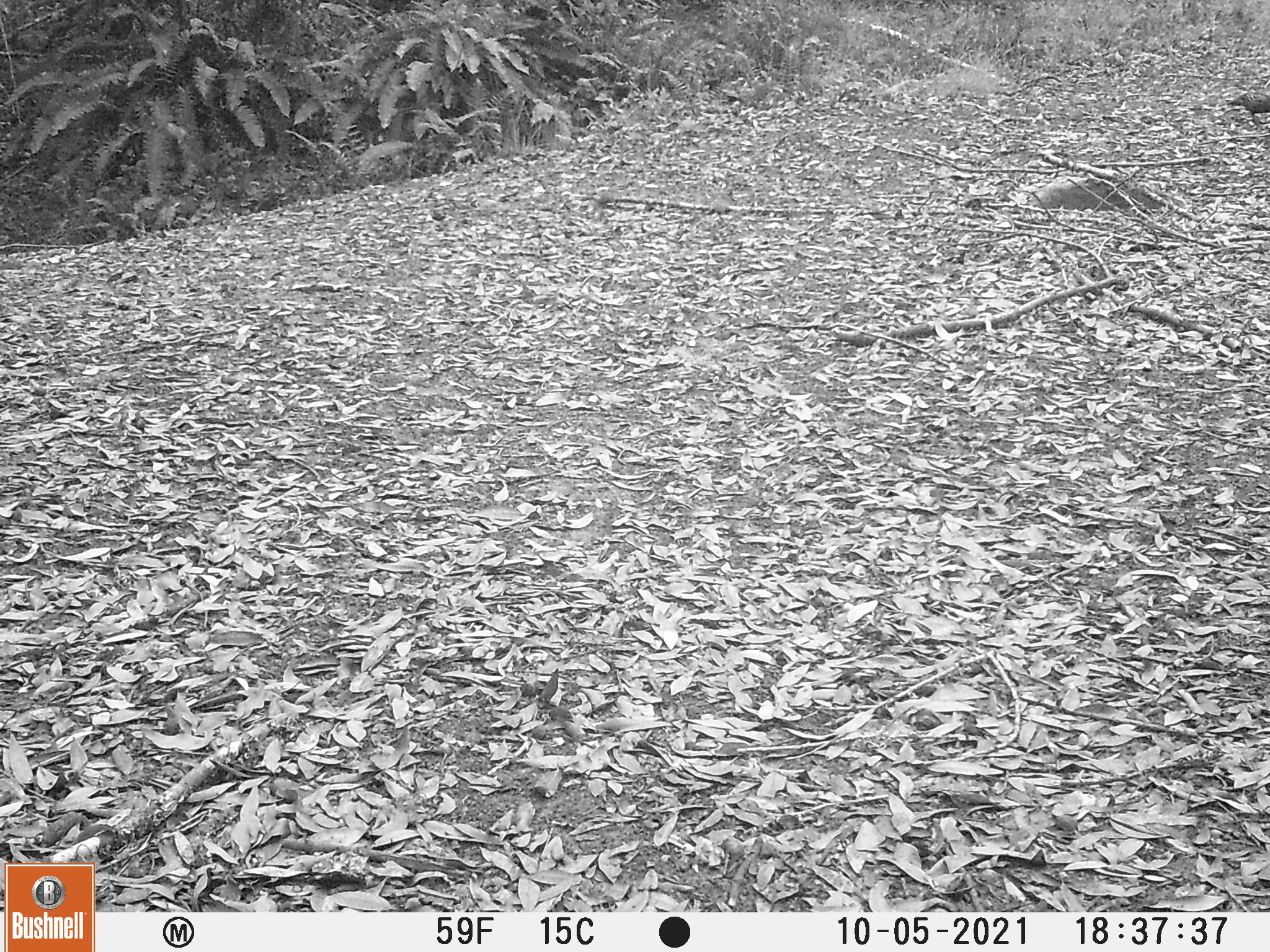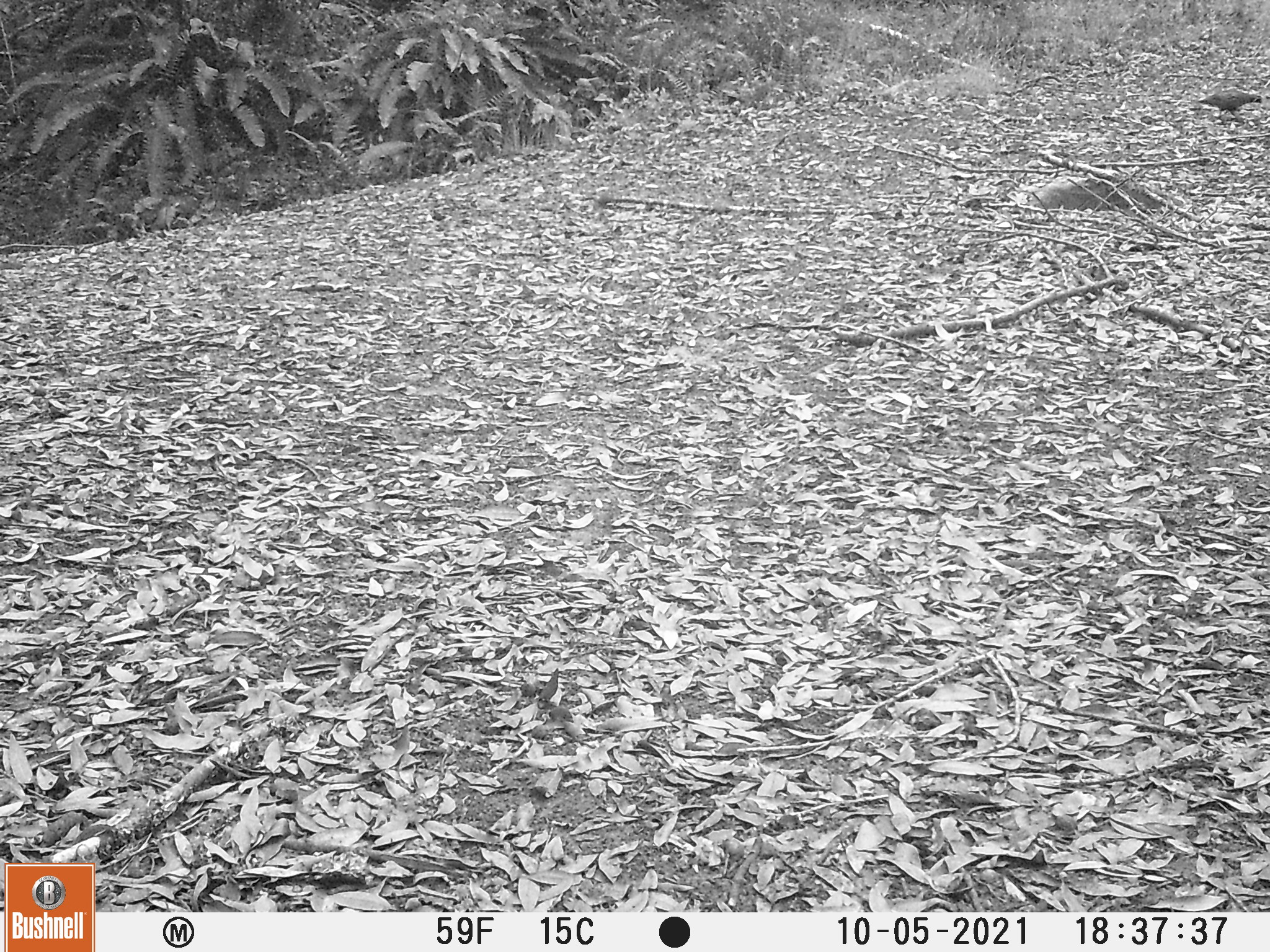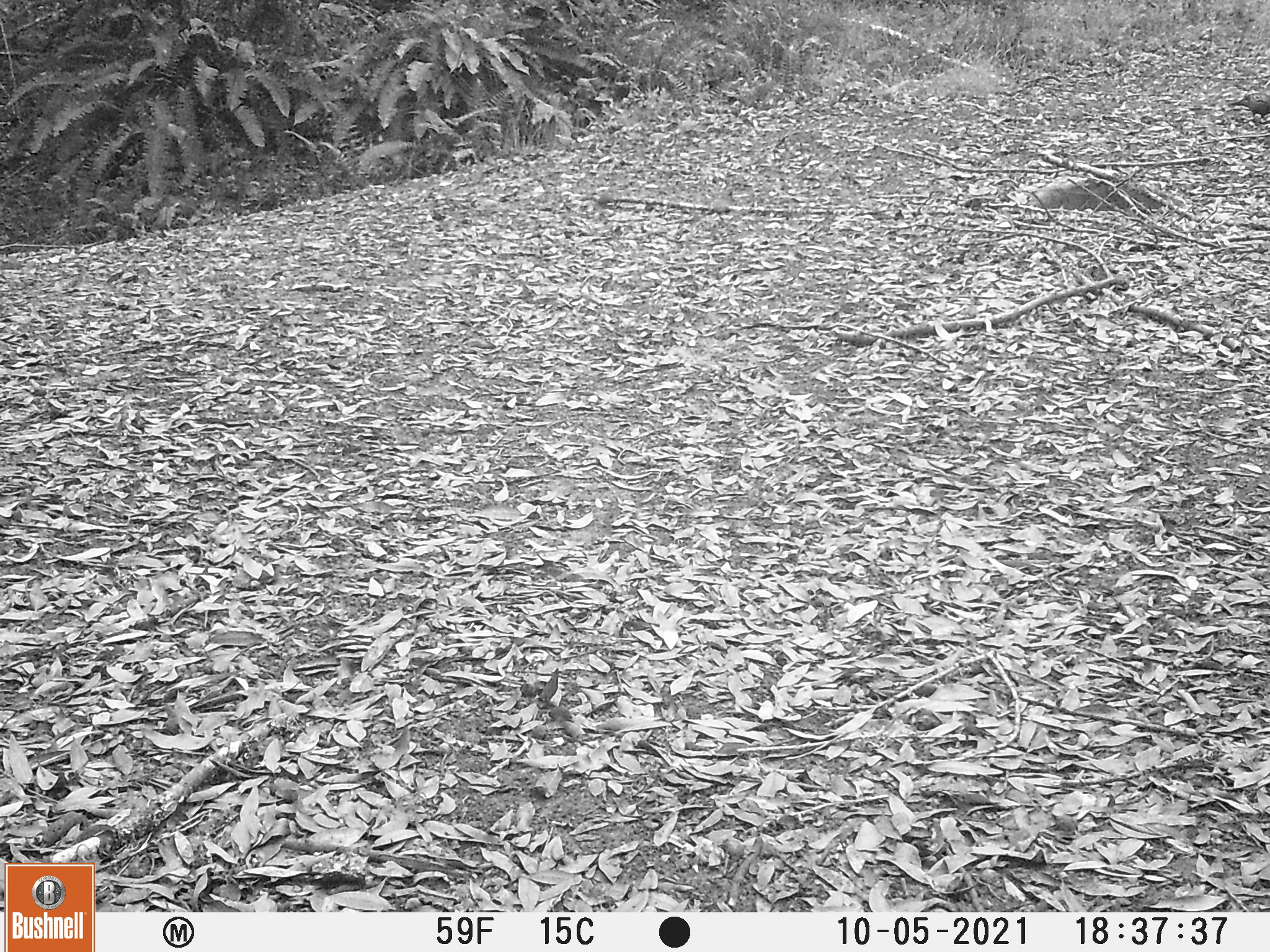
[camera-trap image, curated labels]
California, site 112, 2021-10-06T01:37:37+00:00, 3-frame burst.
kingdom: Animalia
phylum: Chordata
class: Aves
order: Galliformes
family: Odontophoridae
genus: Callipepla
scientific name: Callipepla californica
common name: california quail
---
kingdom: Animalia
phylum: Chordata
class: Aves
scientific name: Aves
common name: bird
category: unknown bird